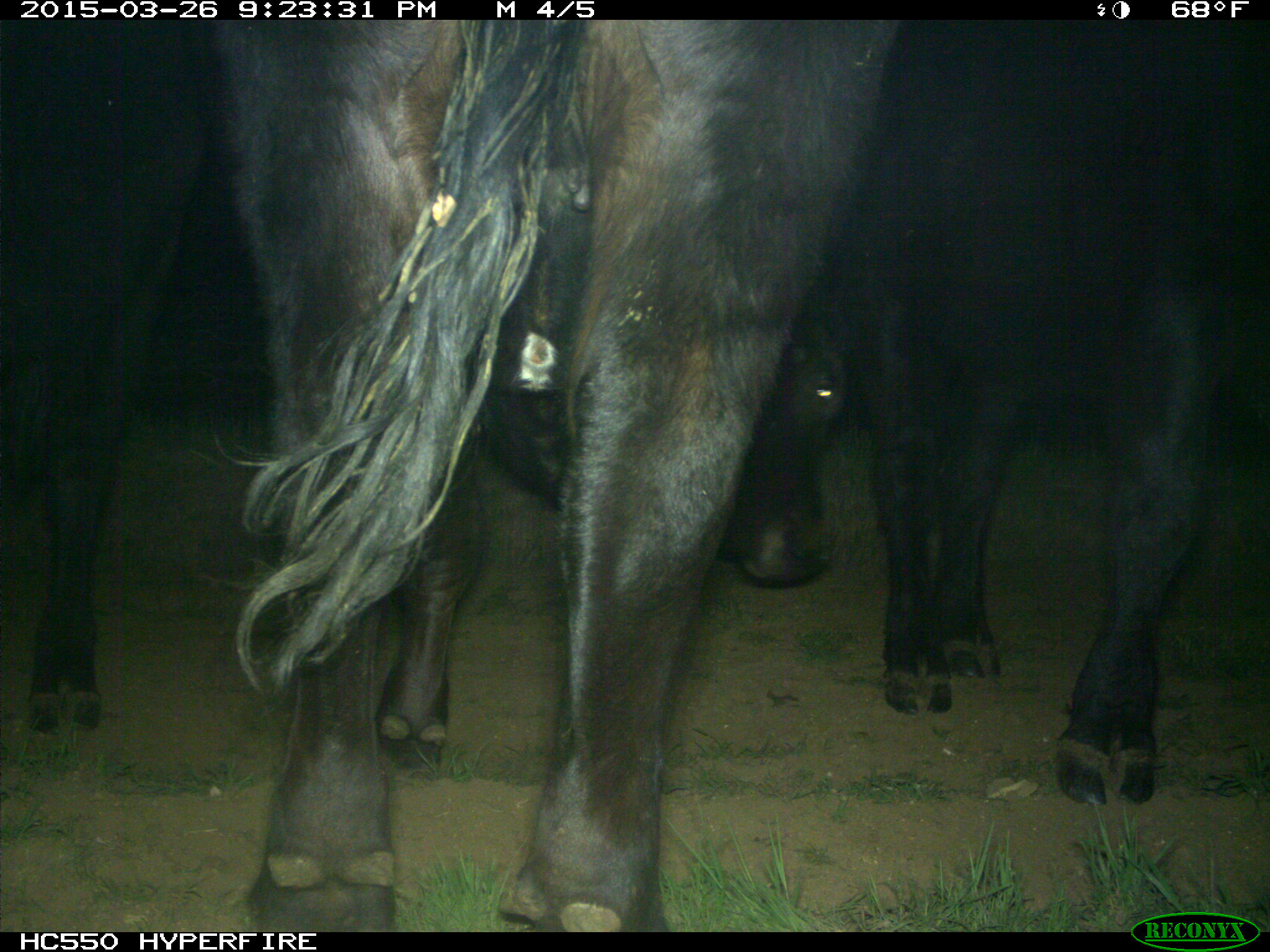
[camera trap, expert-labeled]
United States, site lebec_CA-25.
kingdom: Animalia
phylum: Chordata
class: Mammalia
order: Artiodactyla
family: Bovidae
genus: Bos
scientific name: Bos taurus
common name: domestic cow